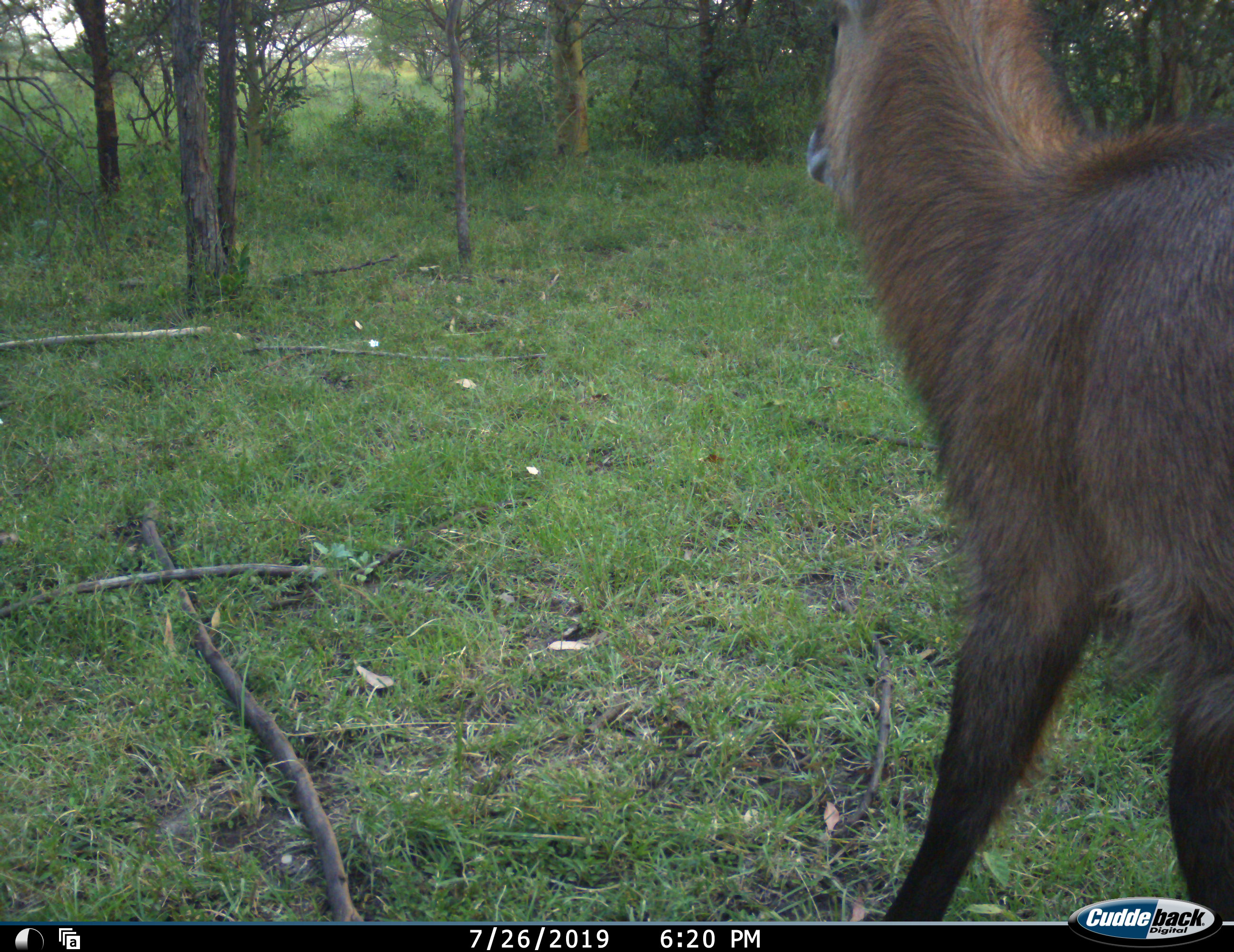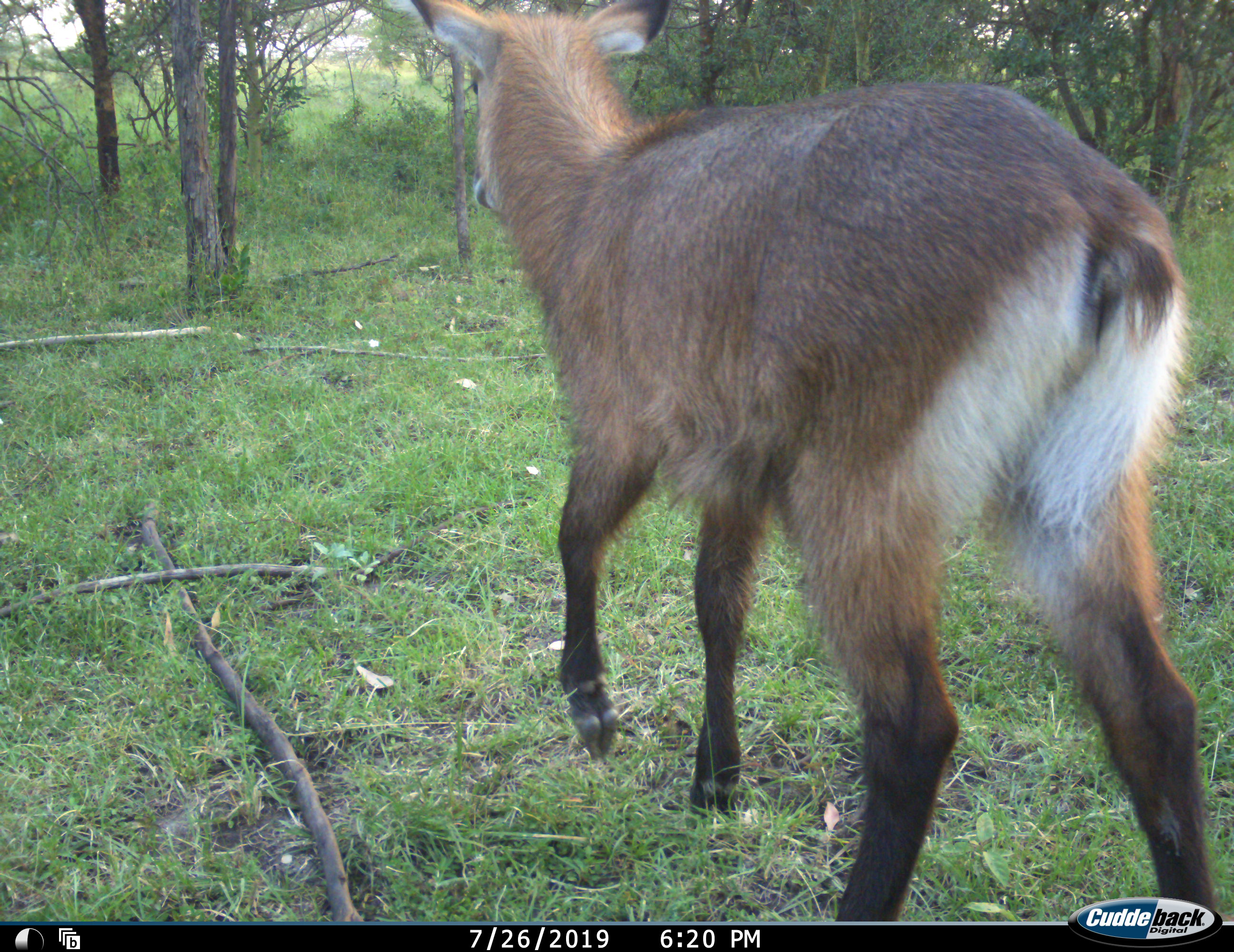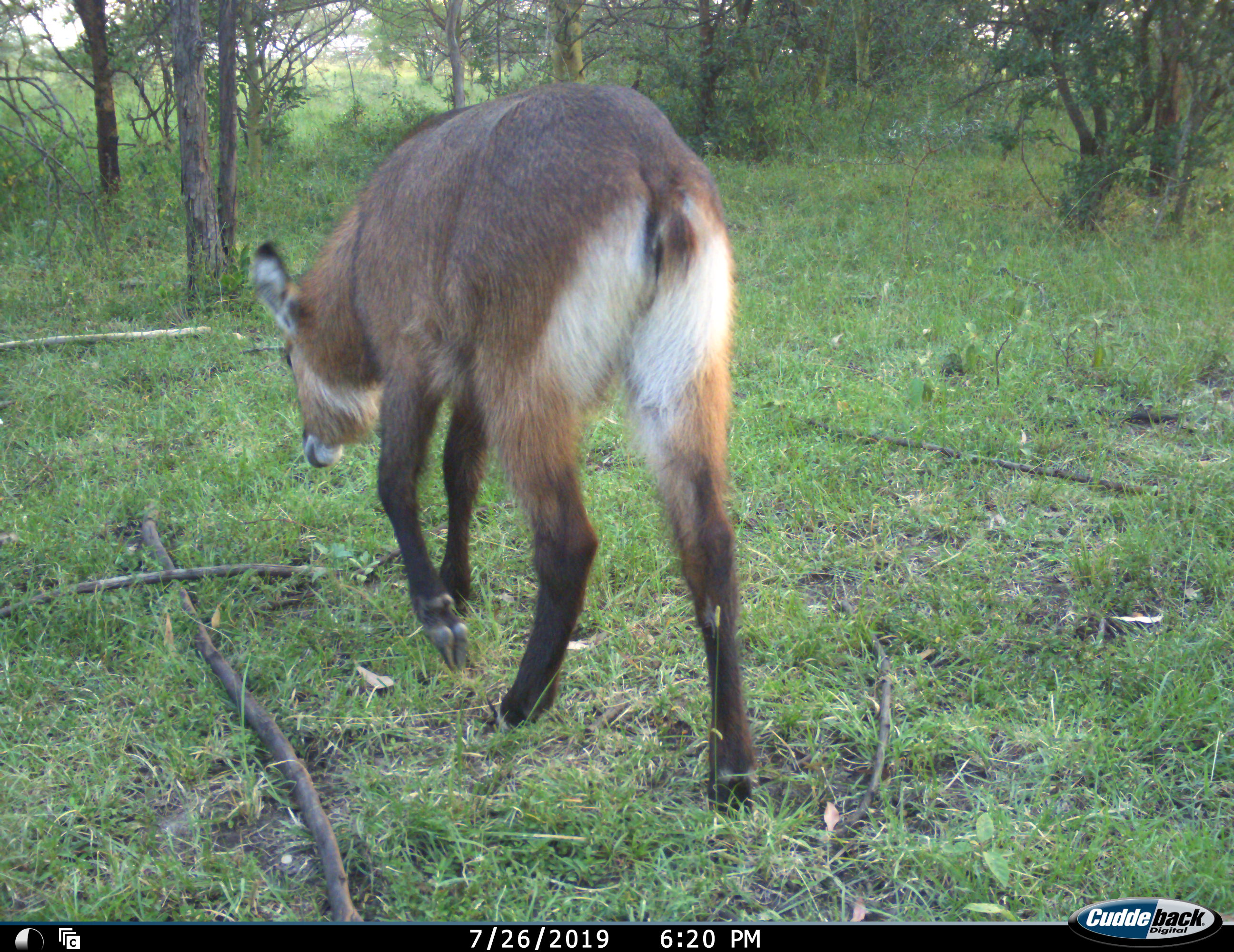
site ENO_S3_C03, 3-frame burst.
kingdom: Animalia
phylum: Chordata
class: Mammalia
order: Artiodactyla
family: Bovidae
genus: Kobus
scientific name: Kobus ellipsiprymnus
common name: waterbuck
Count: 1.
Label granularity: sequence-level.